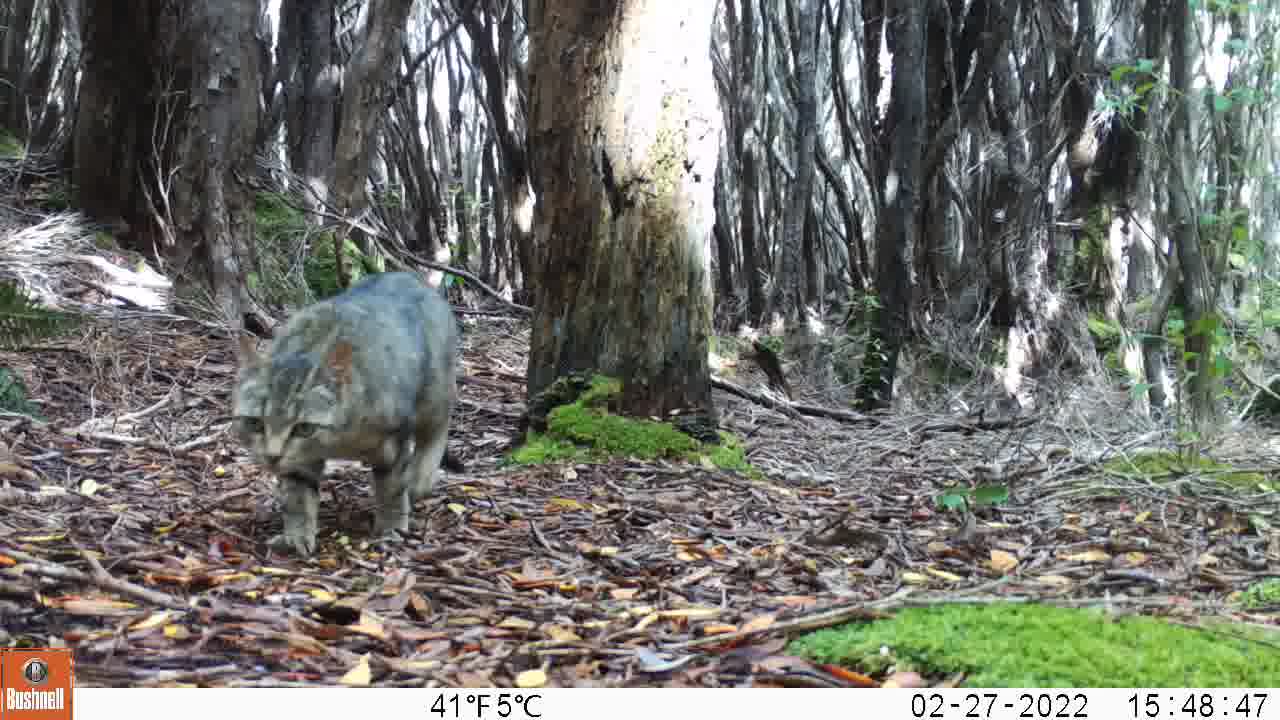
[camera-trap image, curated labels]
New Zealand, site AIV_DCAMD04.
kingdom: Animalia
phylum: Chordata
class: Mammalia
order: Carnivora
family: Felidae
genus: Felis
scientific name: Felis catus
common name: domestic cat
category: cat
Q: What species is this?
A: Cat (domestic cat) (Felis catus).